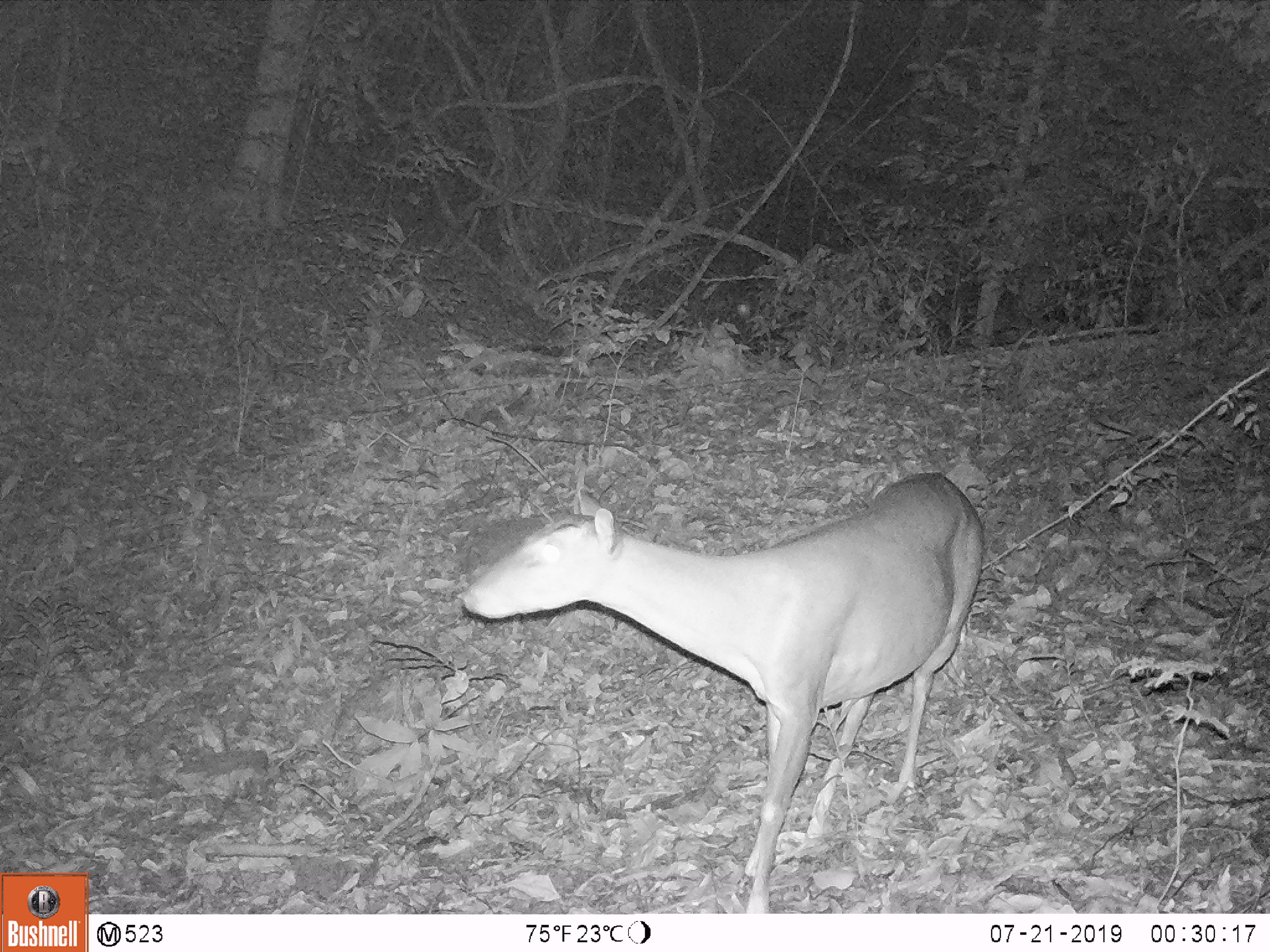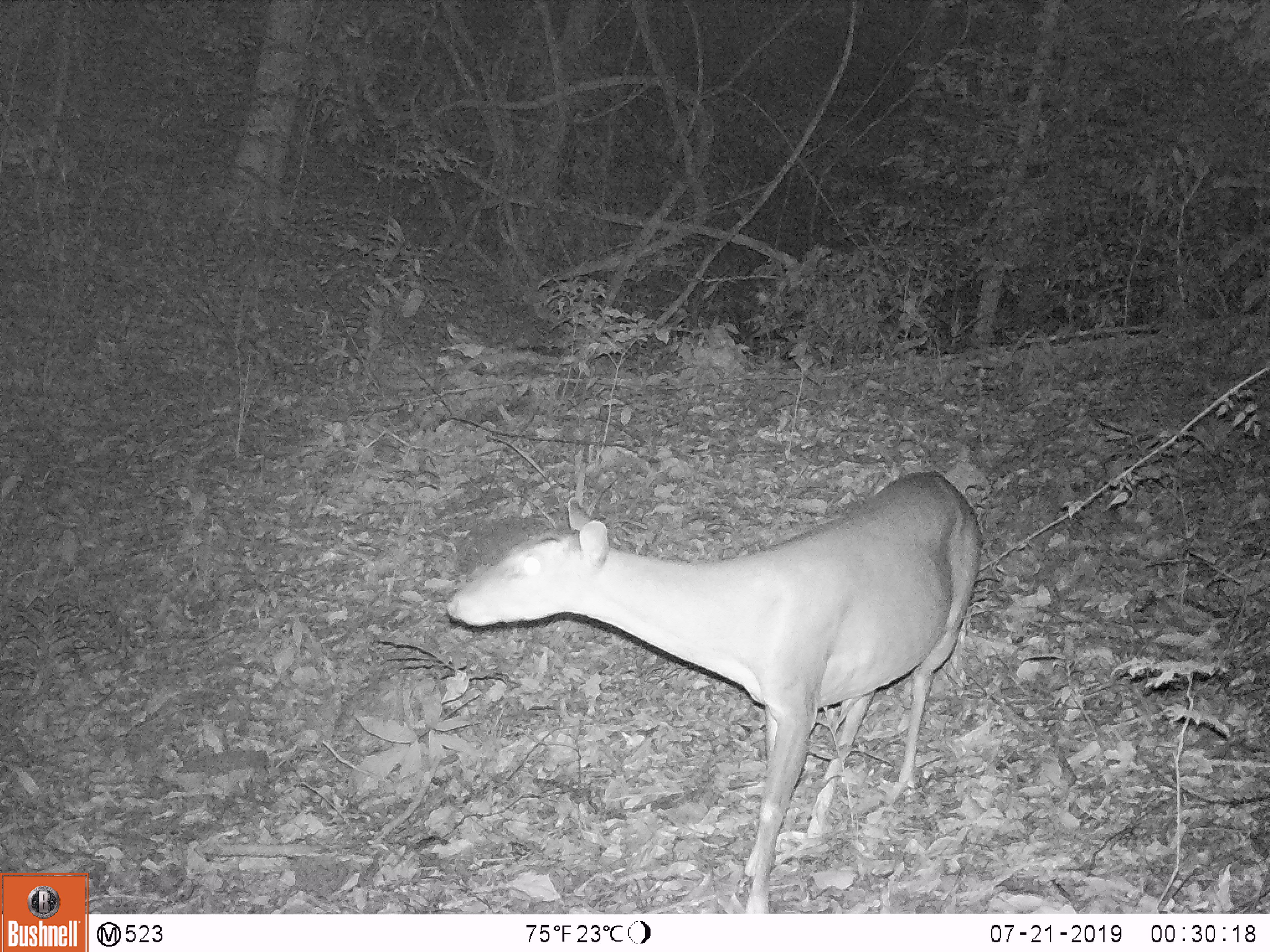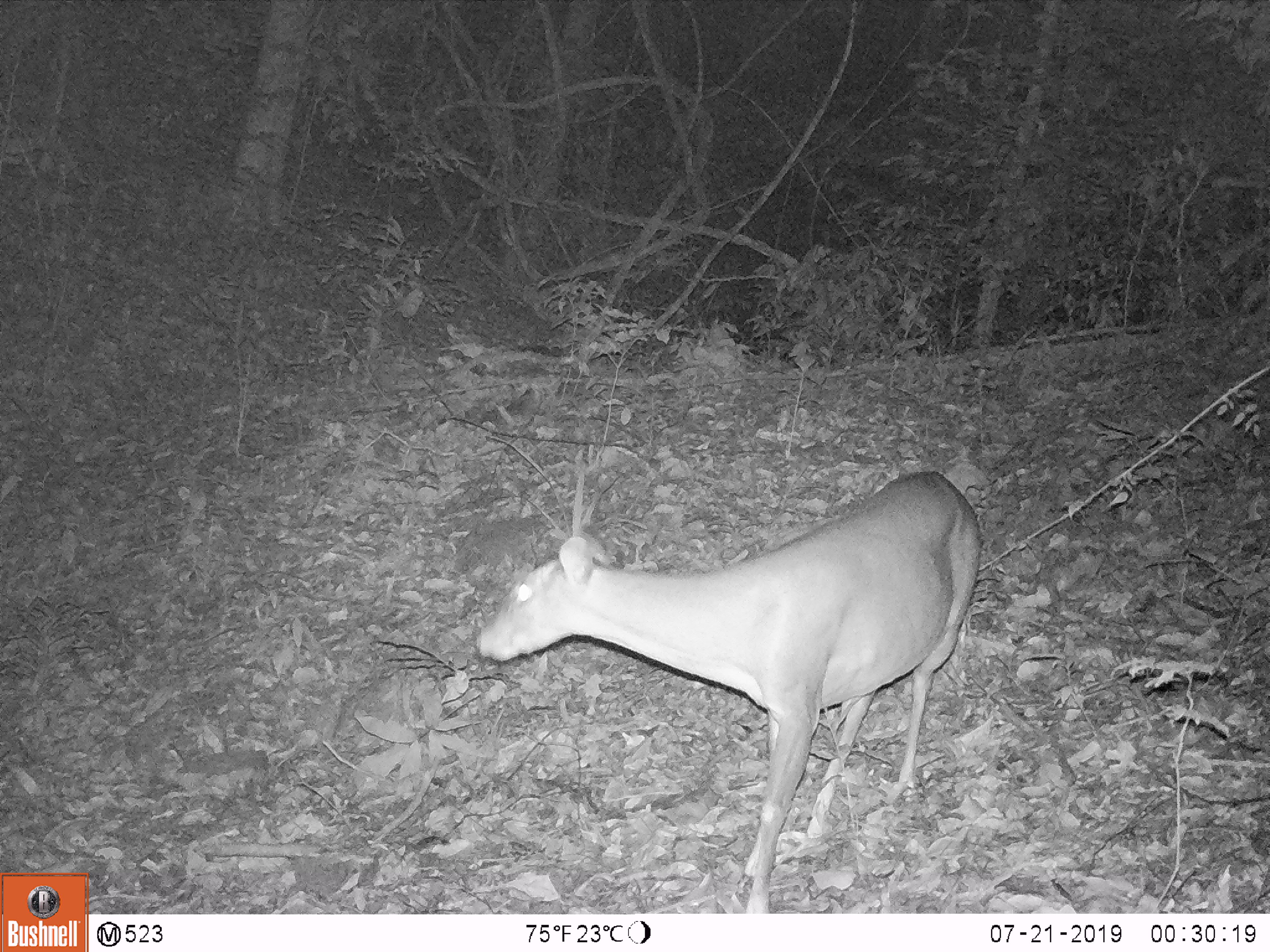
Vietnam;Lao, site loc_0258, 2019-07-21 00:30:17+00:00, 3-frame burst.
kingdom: Animalia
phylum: Chordata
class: Mammalia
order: Artiodactyla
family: Cervidae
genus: Muntiacus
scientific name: Muntiacus vuquangensis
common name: large-antlered muntjac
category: large antlered muntjac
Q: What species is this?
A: Large antlered muntjac (large-antlered muntjac) (Muntiacus vuquangensis).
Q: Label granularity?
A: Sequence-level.